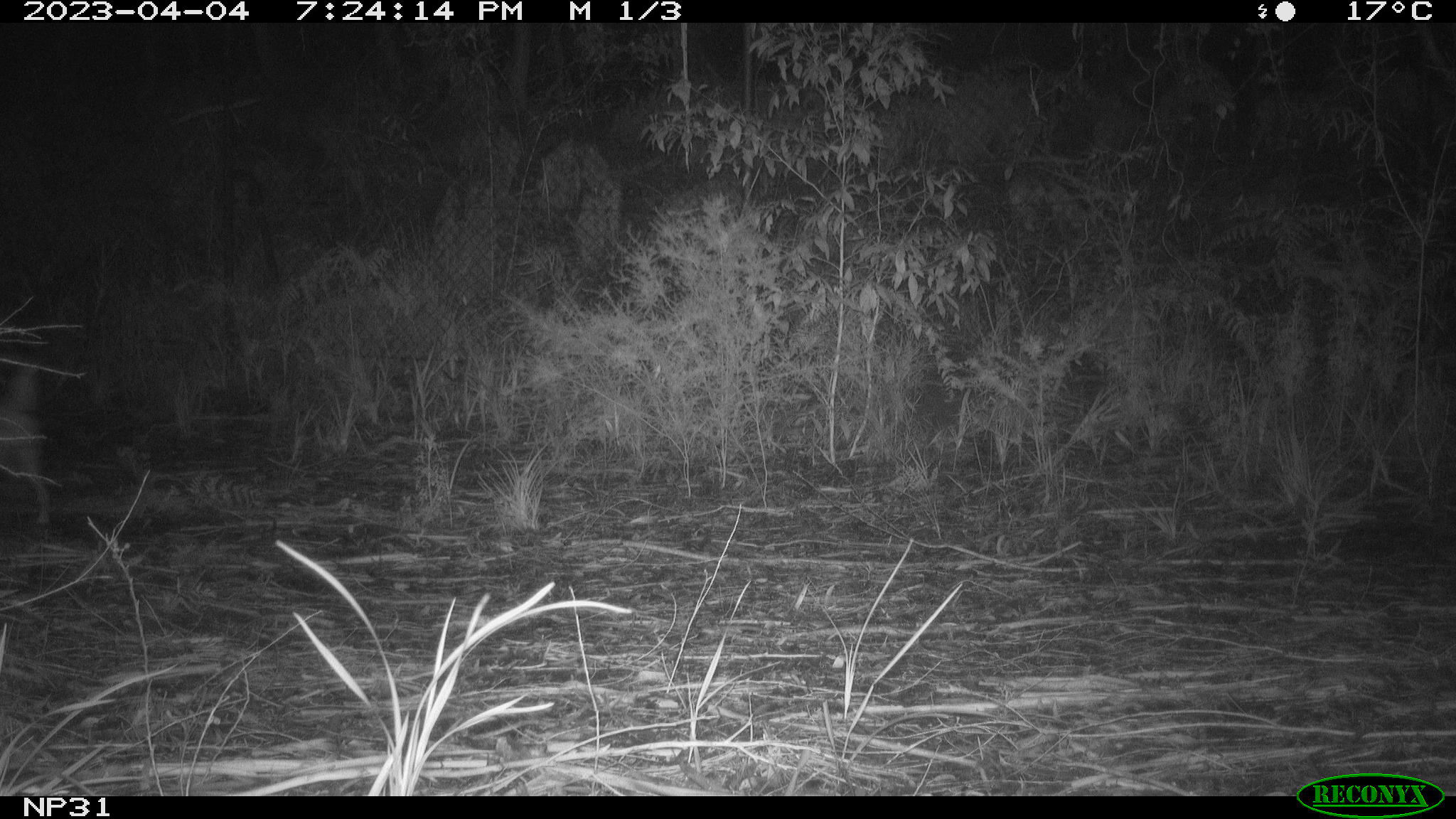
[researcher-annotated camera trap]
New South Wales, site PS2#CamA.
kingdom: Animalia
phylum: Chordata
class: Mammalia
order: Carnivora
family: Canidae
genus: Canis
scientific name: Canis familiaris dingo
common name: dingo